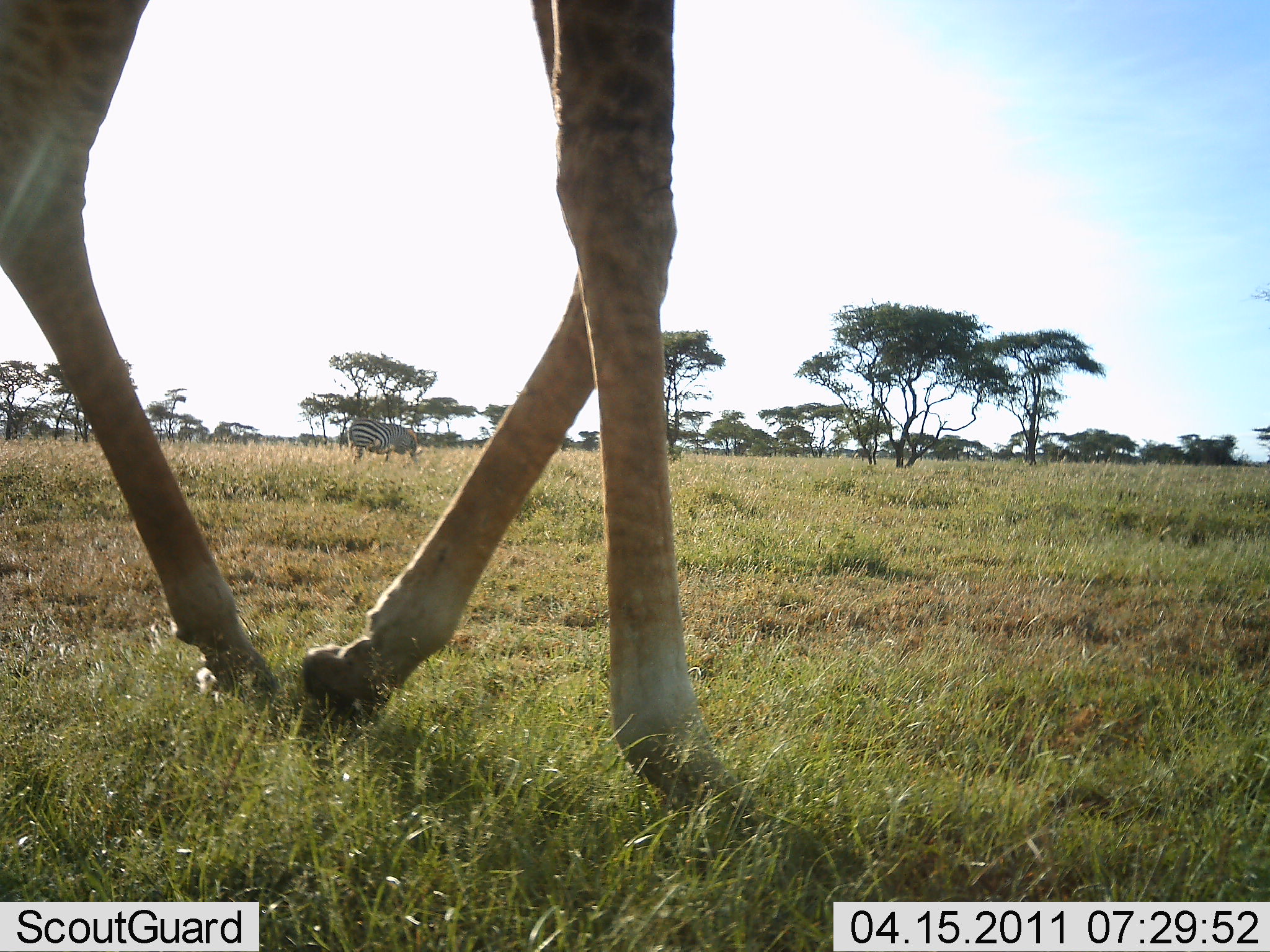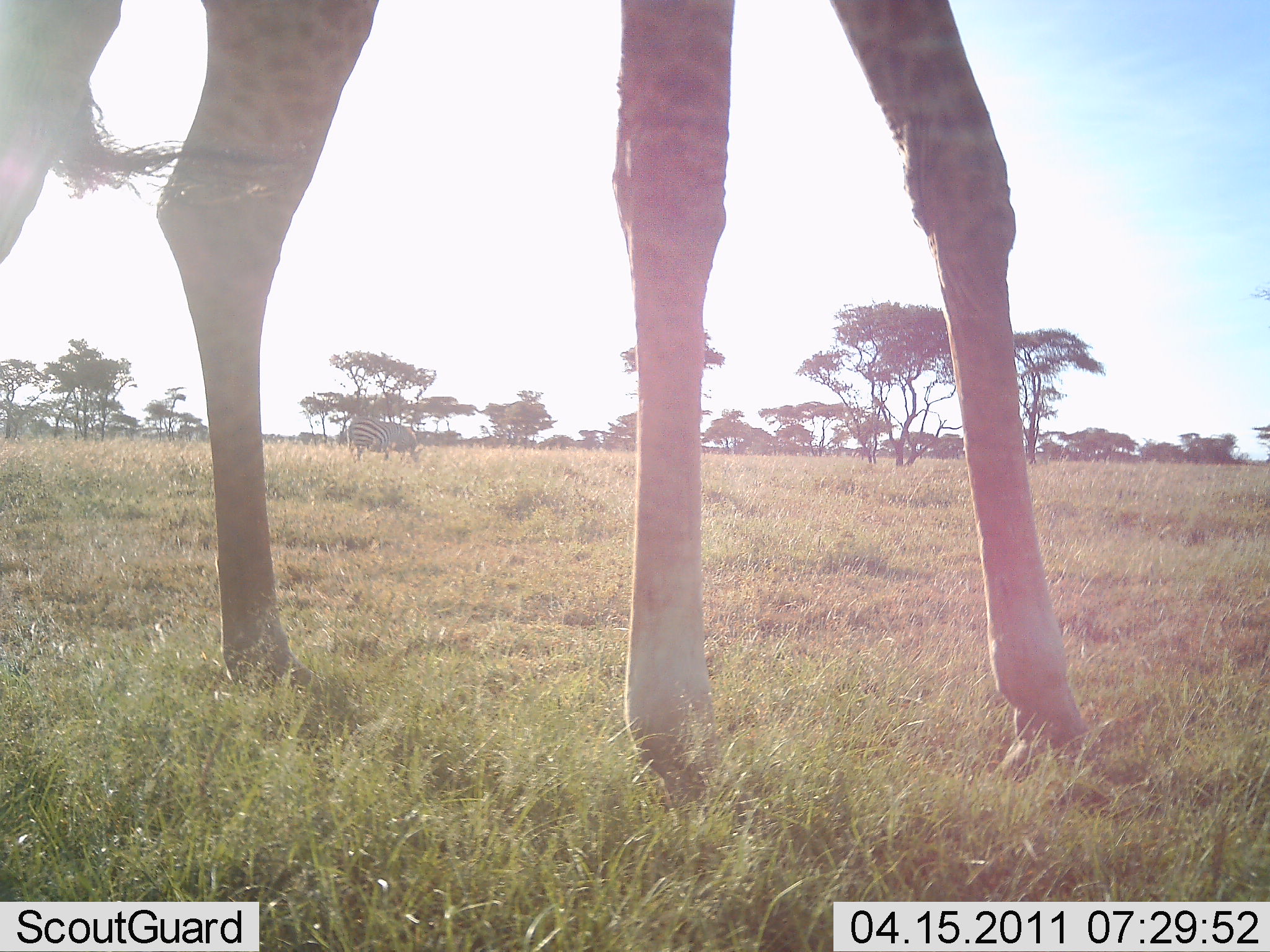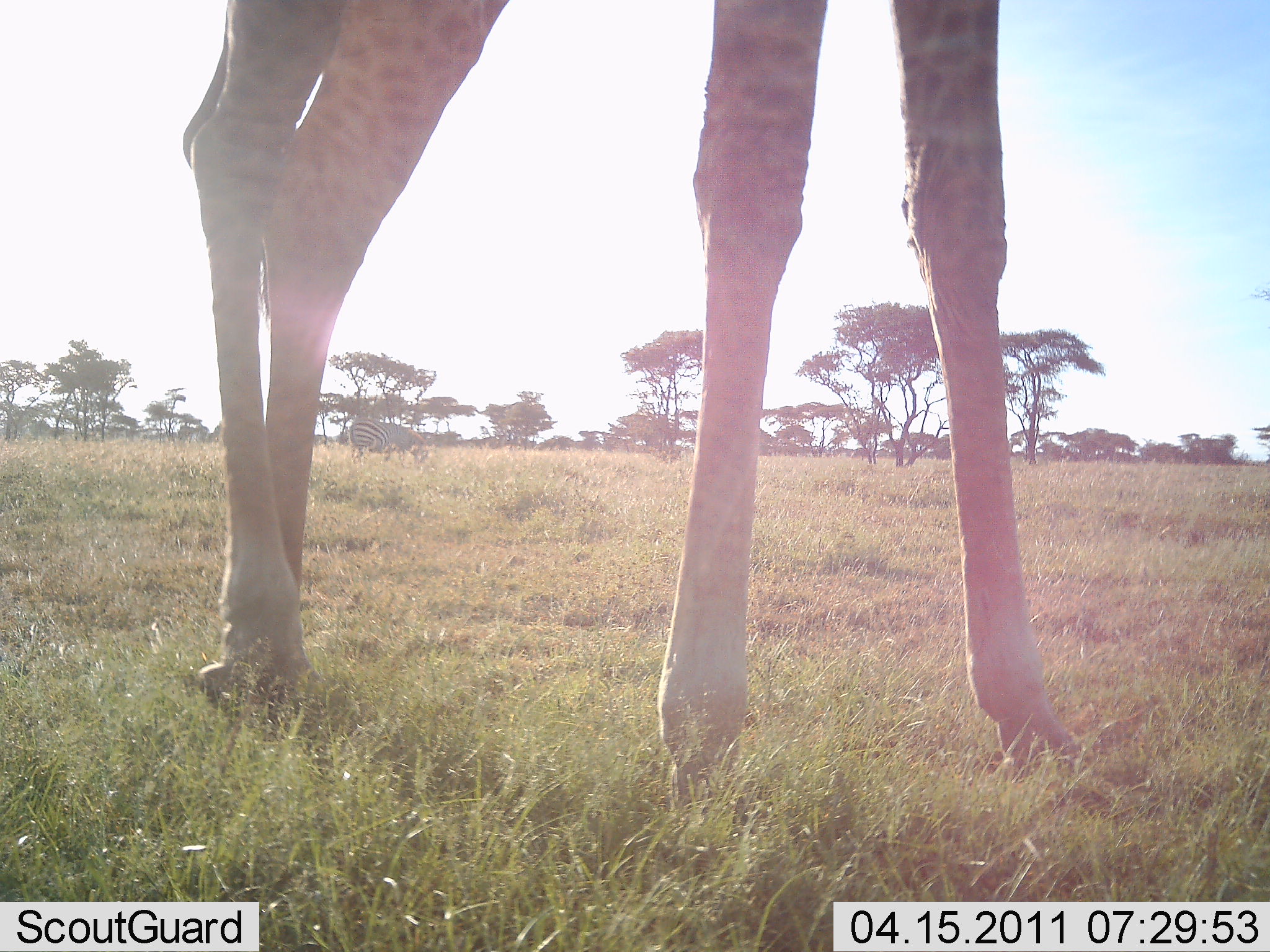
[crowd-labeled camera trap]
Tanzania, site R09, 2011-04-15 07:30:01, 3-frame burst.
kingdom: Animalia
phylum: Chordata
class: Mammalia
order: Artiodactyla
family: Giraffidae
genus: Giraffa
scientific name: Giraffa camelopardalis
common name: giraffe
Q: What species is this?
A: Giraffe (Giraffa camelopardalis).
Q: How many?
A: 1.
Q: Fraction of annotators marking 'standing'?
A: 47%.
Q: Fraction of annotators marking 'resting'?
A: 0%.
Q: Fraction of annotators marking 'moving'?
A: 60%.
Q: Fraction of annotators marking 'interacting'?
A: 0%.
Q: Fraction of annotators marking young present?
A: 0%.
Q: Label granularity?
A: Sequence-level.